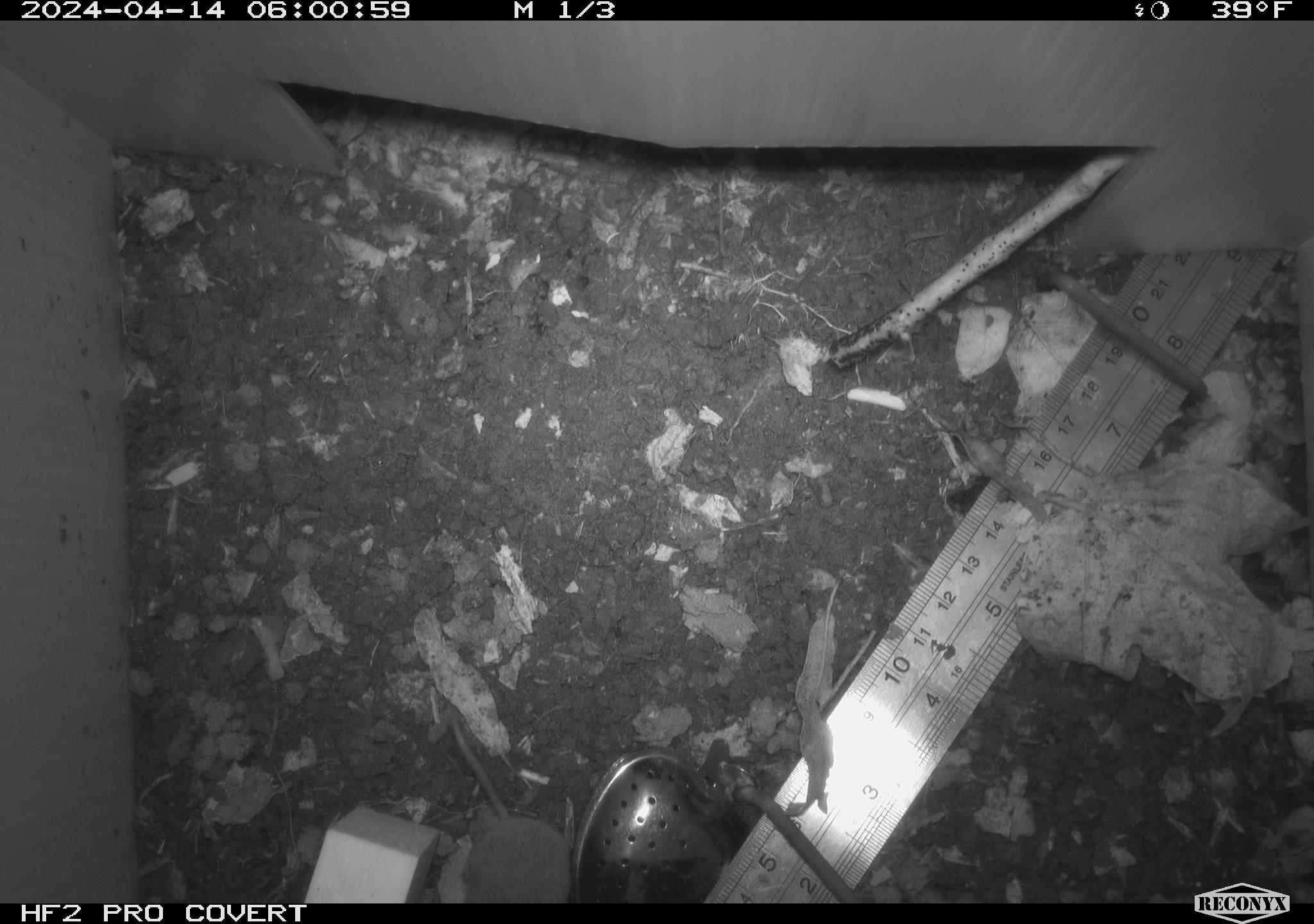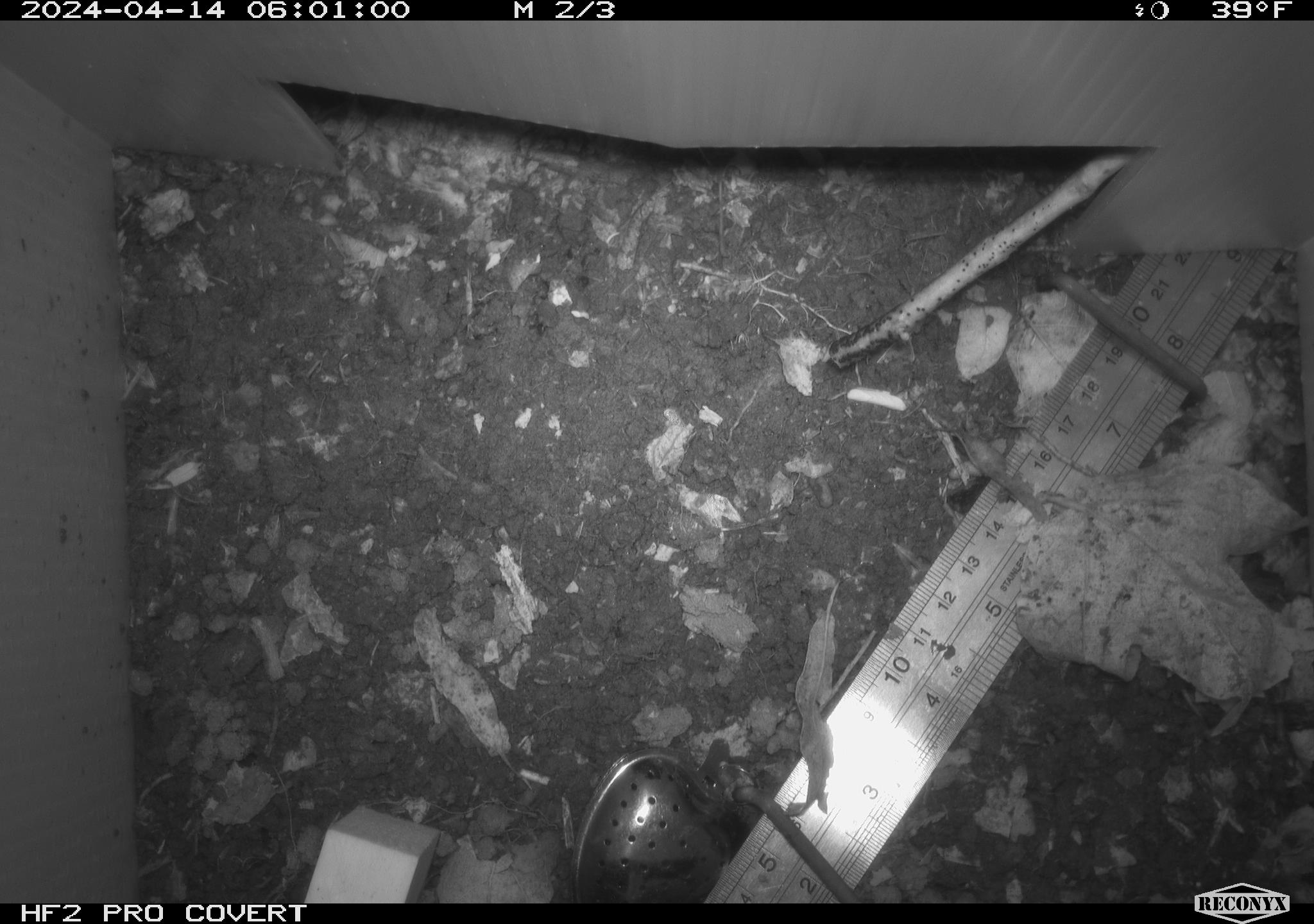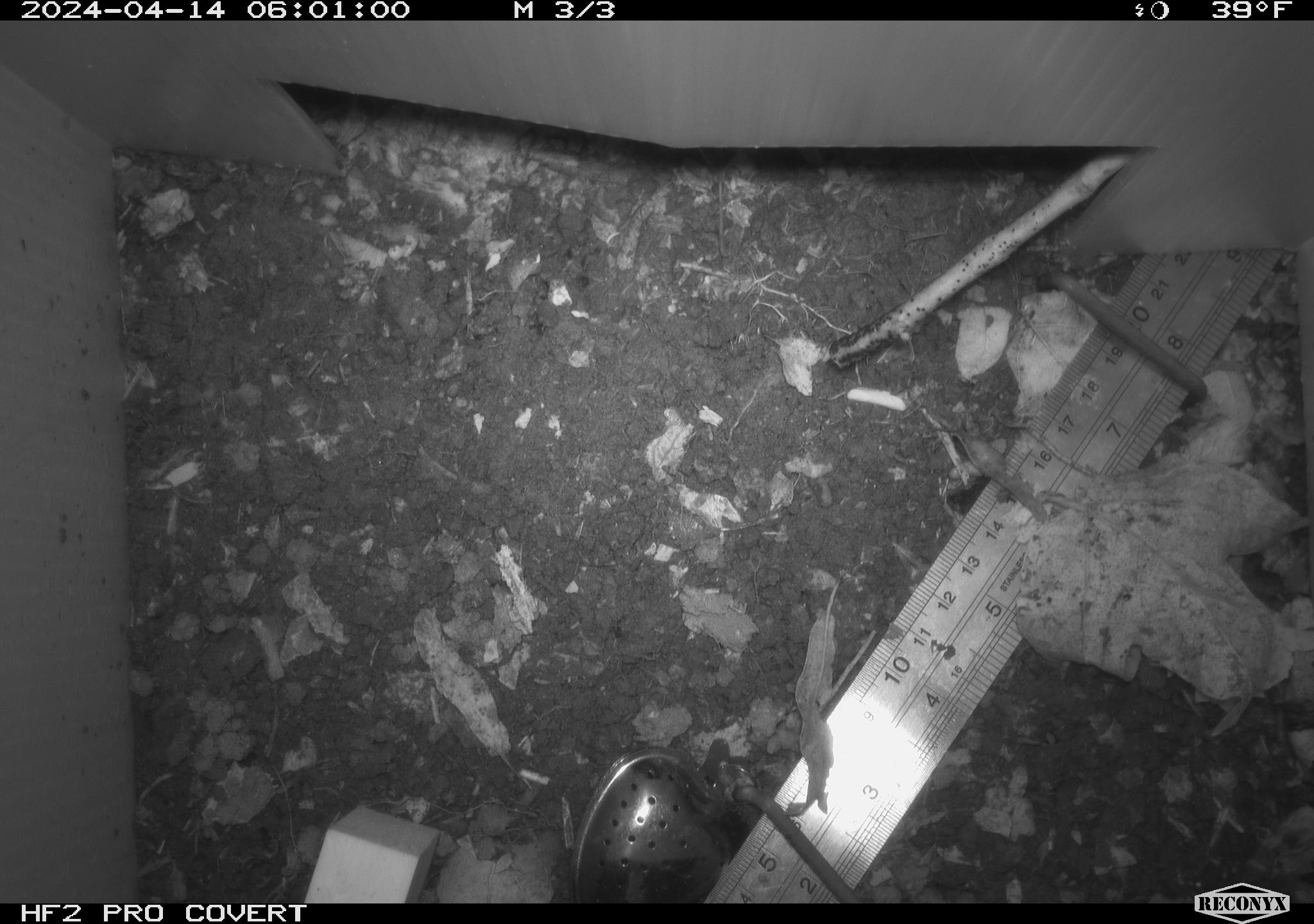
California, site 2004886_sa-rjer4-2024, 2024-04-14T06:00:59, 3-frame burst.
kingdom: Animalia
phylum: Chordata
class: Mammalia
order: Eulipotyphla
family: Soricidae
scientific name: Soricidae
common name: shrews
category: soricidae family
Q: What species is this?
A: Soricidae family (shrews) (Soricidae).